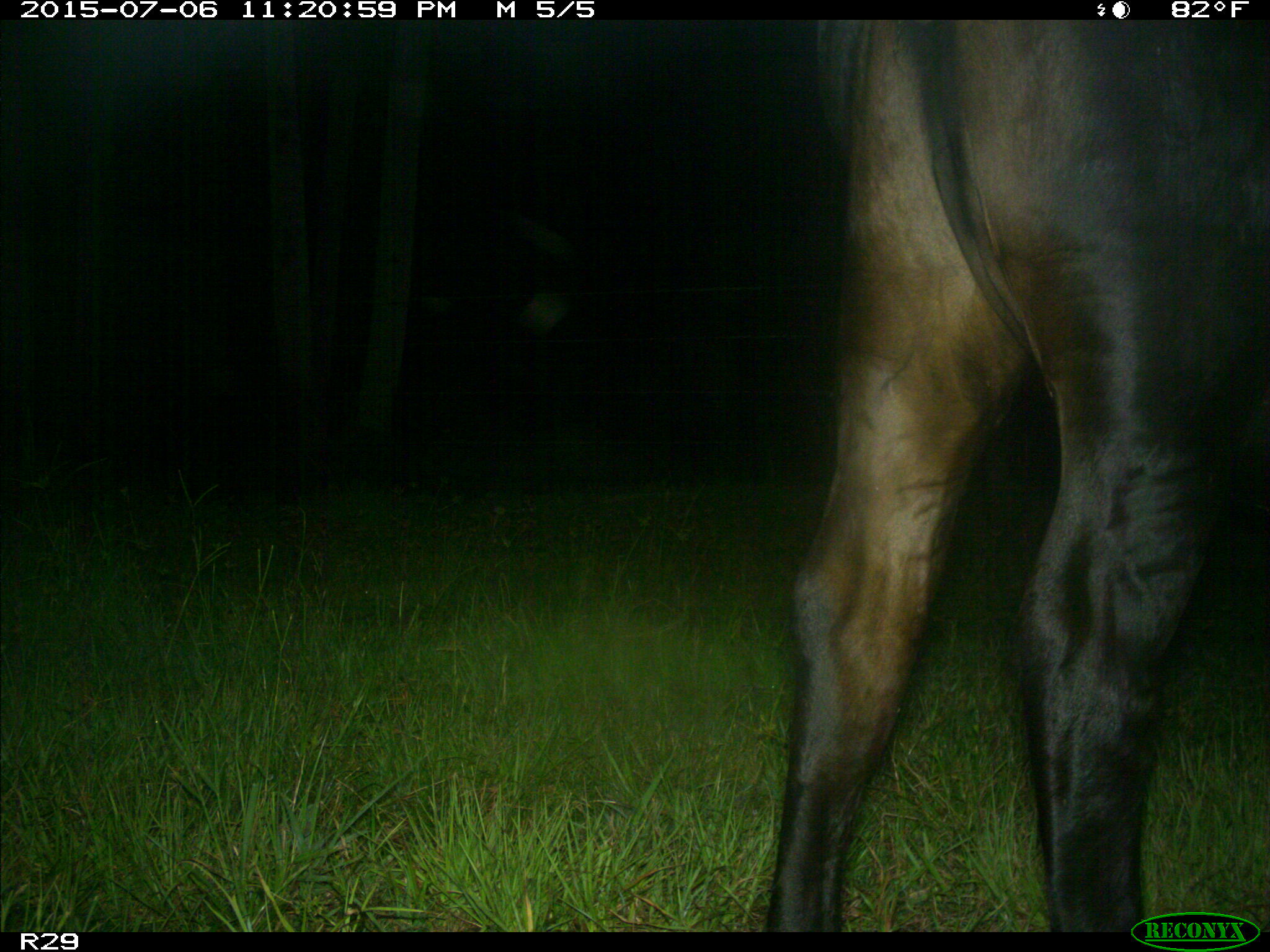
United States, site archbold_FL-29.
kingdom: Animalia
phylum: Chordata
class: Mammalia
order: Artiodactyla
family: Bovidae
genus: Bos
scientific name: Bos taurus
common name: domestic cow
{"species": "Bos taurus (domestic cow)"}